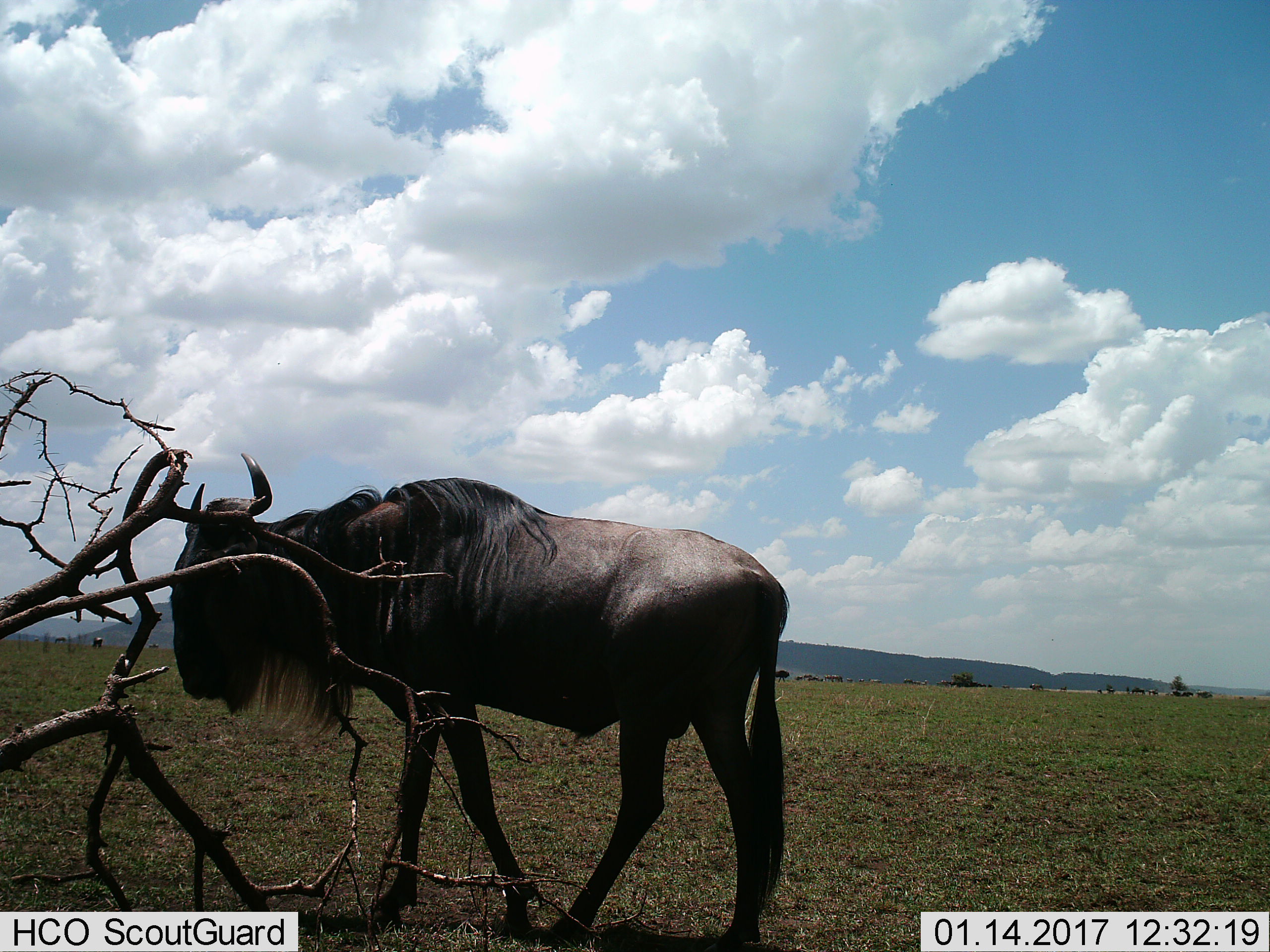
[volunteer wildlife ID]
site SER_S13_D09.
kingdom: Animalia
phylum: Chordata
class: Mammalia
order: Artiodactyla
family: Bovidae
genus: Connochaetes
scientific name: Connochaetes taurinus taurinus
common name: blue wildebeest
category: wildebeestblue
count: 11-50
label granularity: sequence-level